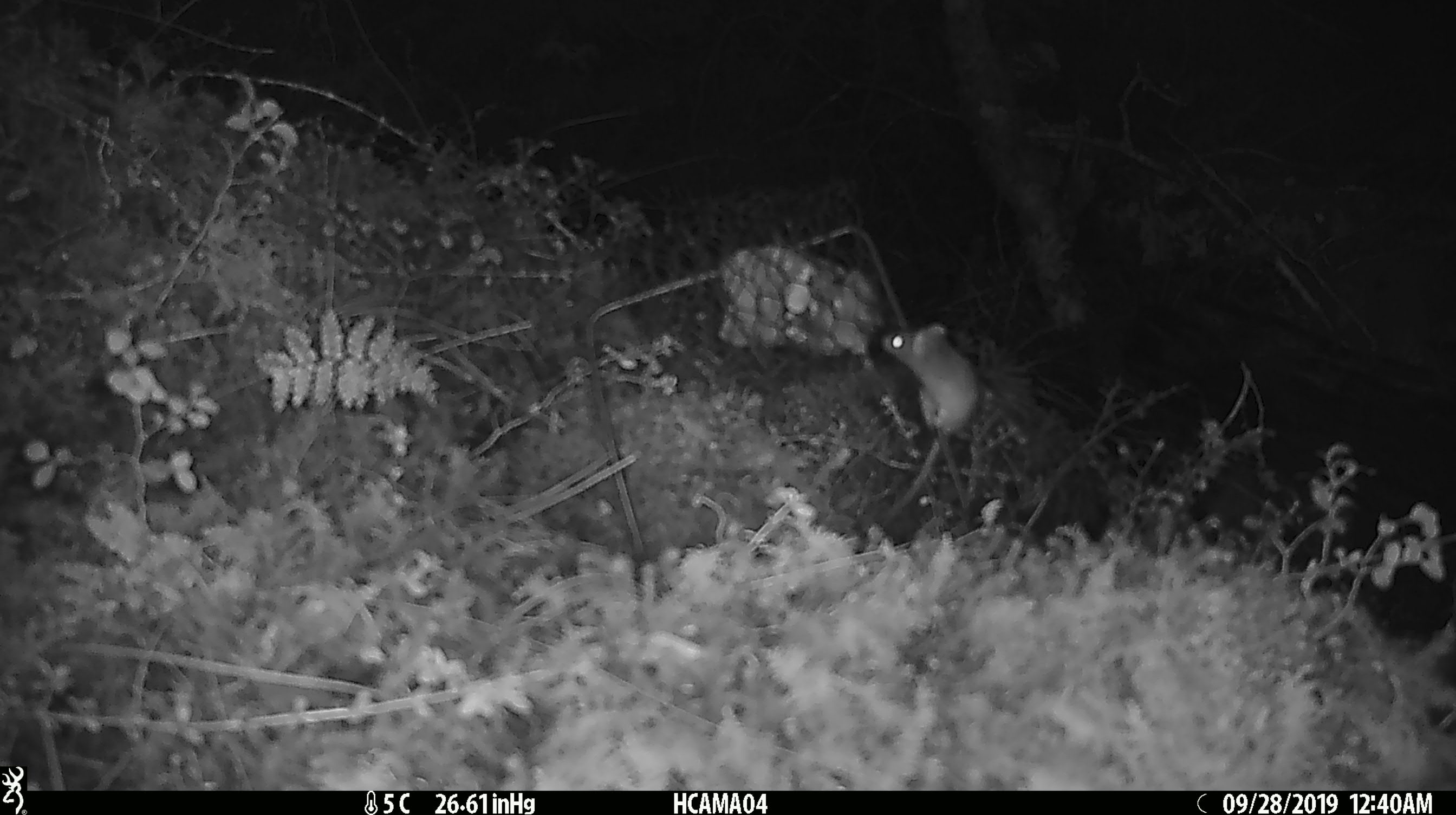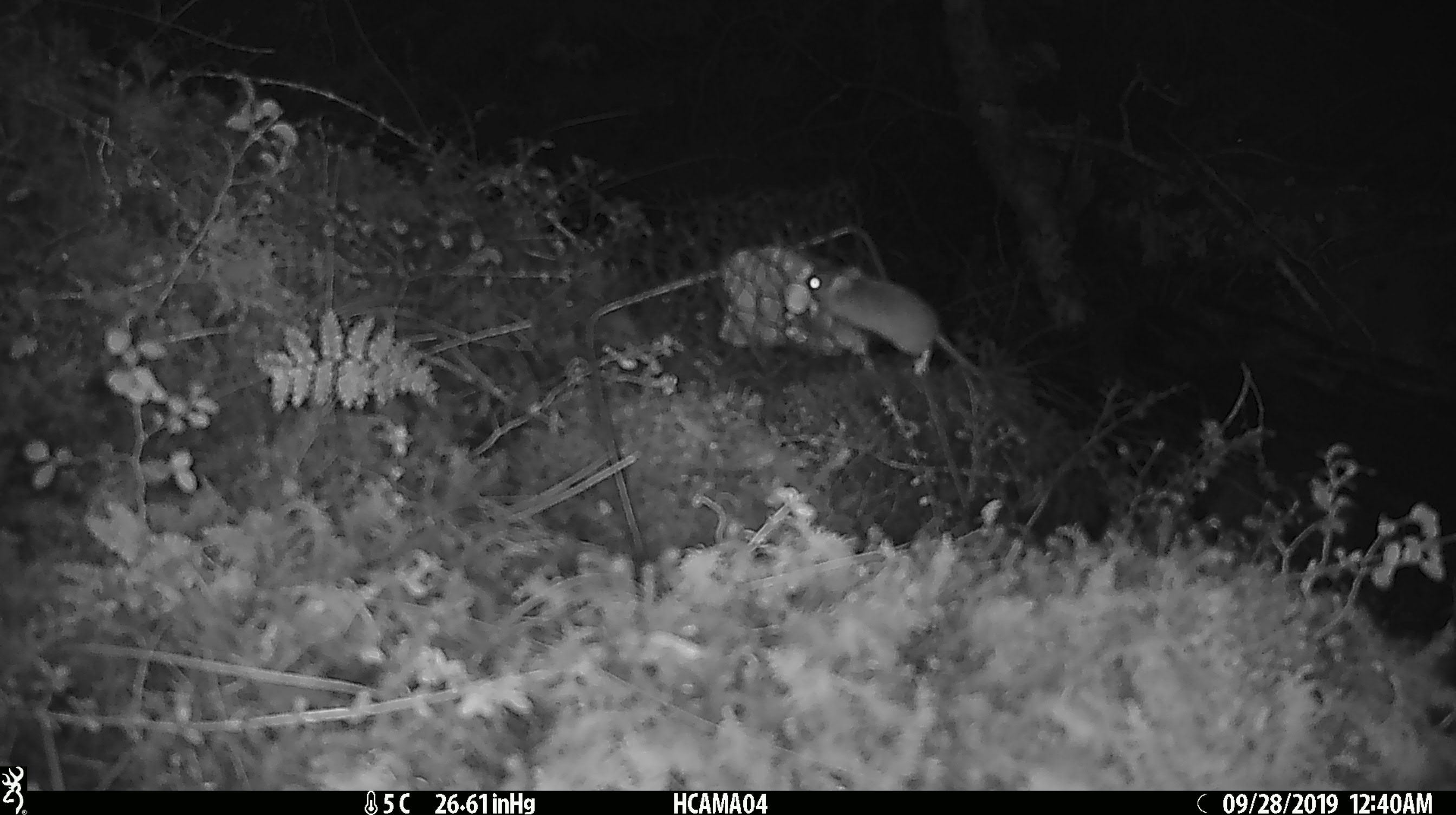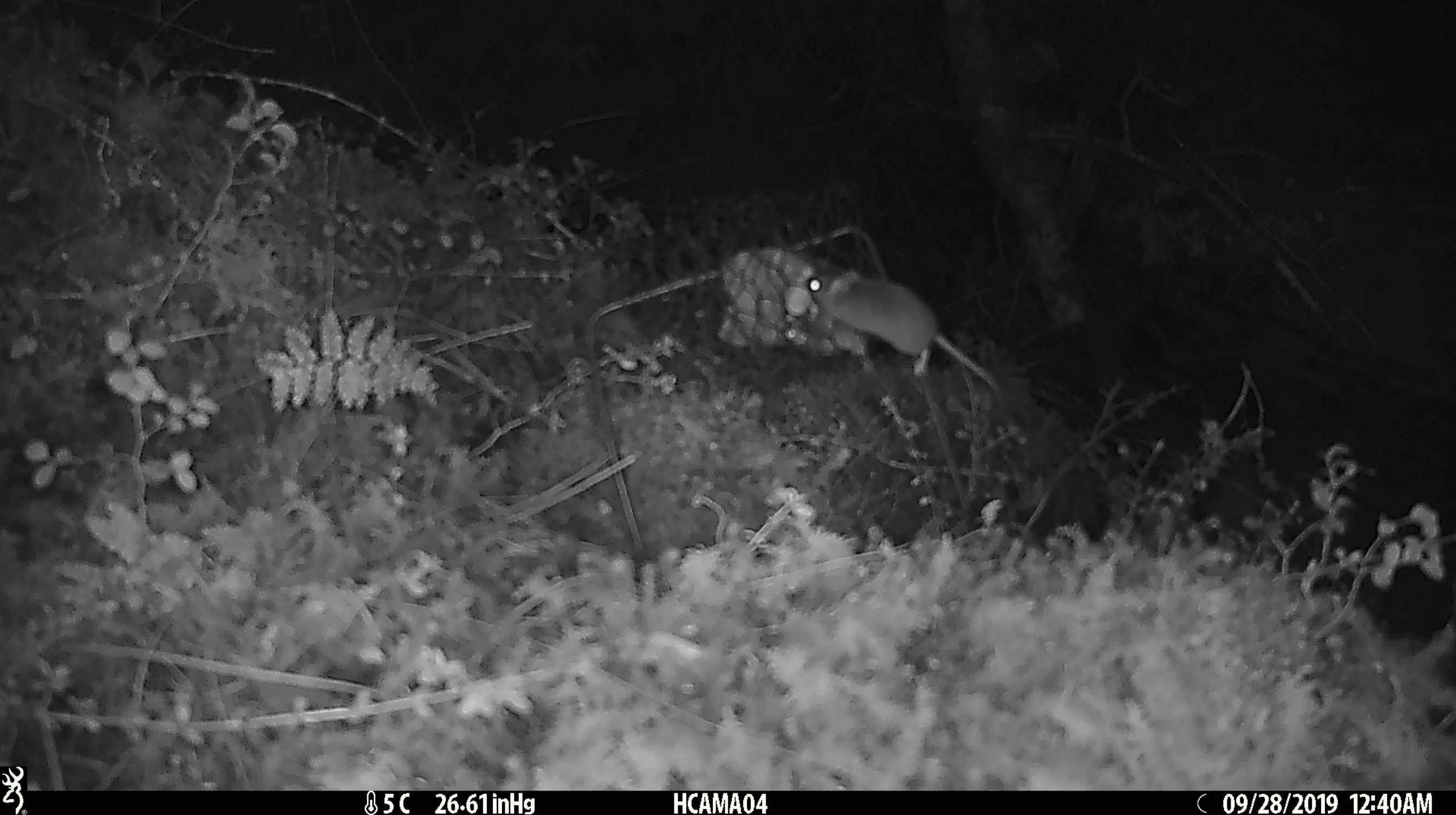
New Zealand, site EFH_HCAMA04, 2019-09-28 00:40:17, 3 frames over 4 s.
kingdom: Animalia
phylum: Chordata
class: Mammalia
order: Rodentia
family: Muridae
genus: Mus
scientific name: Mus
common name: mouse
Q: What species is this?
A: Mouse (Mus).